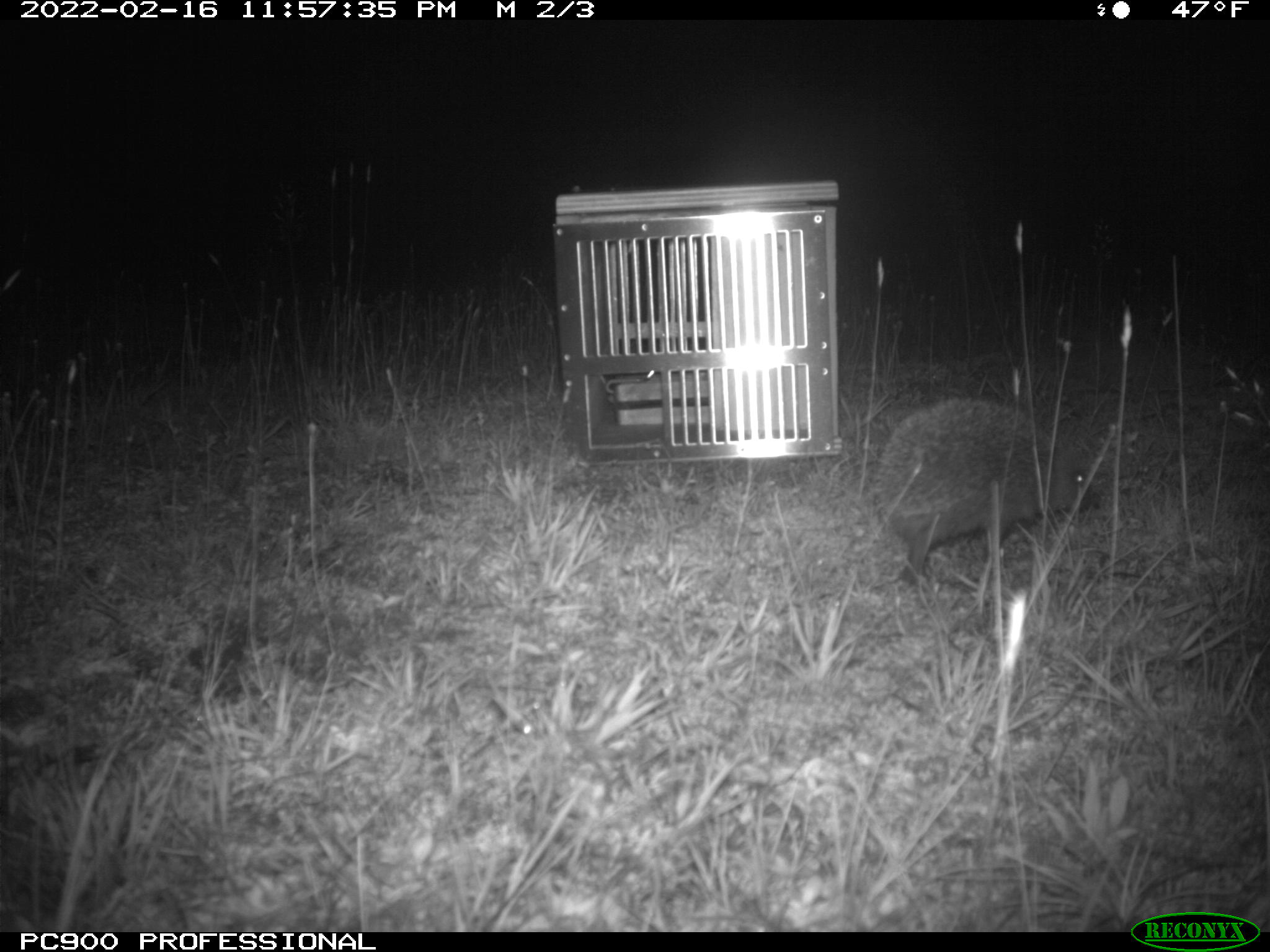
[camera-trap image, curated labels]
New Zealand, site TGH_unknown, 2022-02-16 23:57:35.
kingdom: Animalia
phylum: Chordata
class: Mammalia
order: Eulipotyphla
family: Erinaceidae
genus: Erinaceus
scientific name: Erinaceus europaeus europaeus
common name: european hedgehog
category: hedgehog